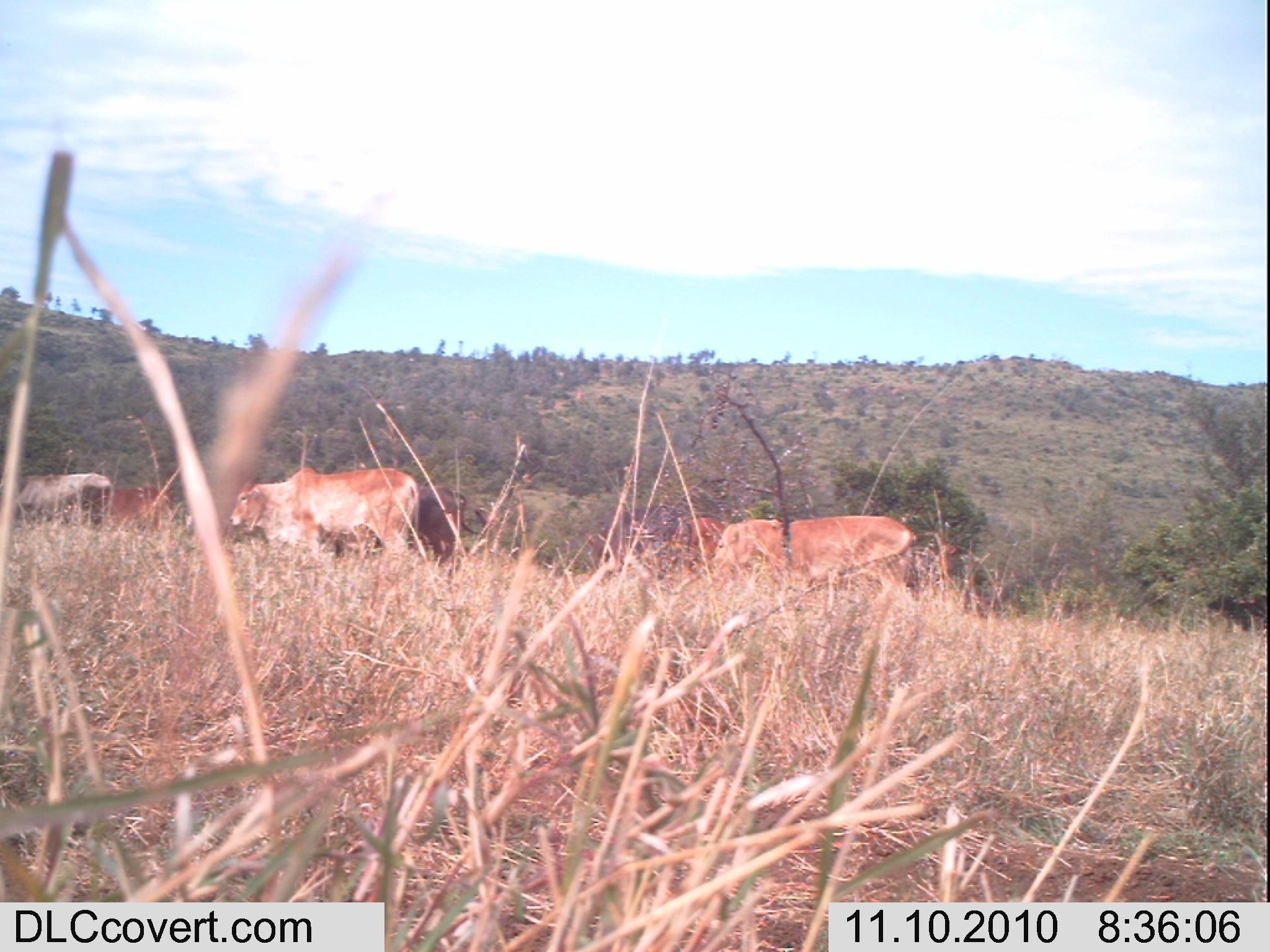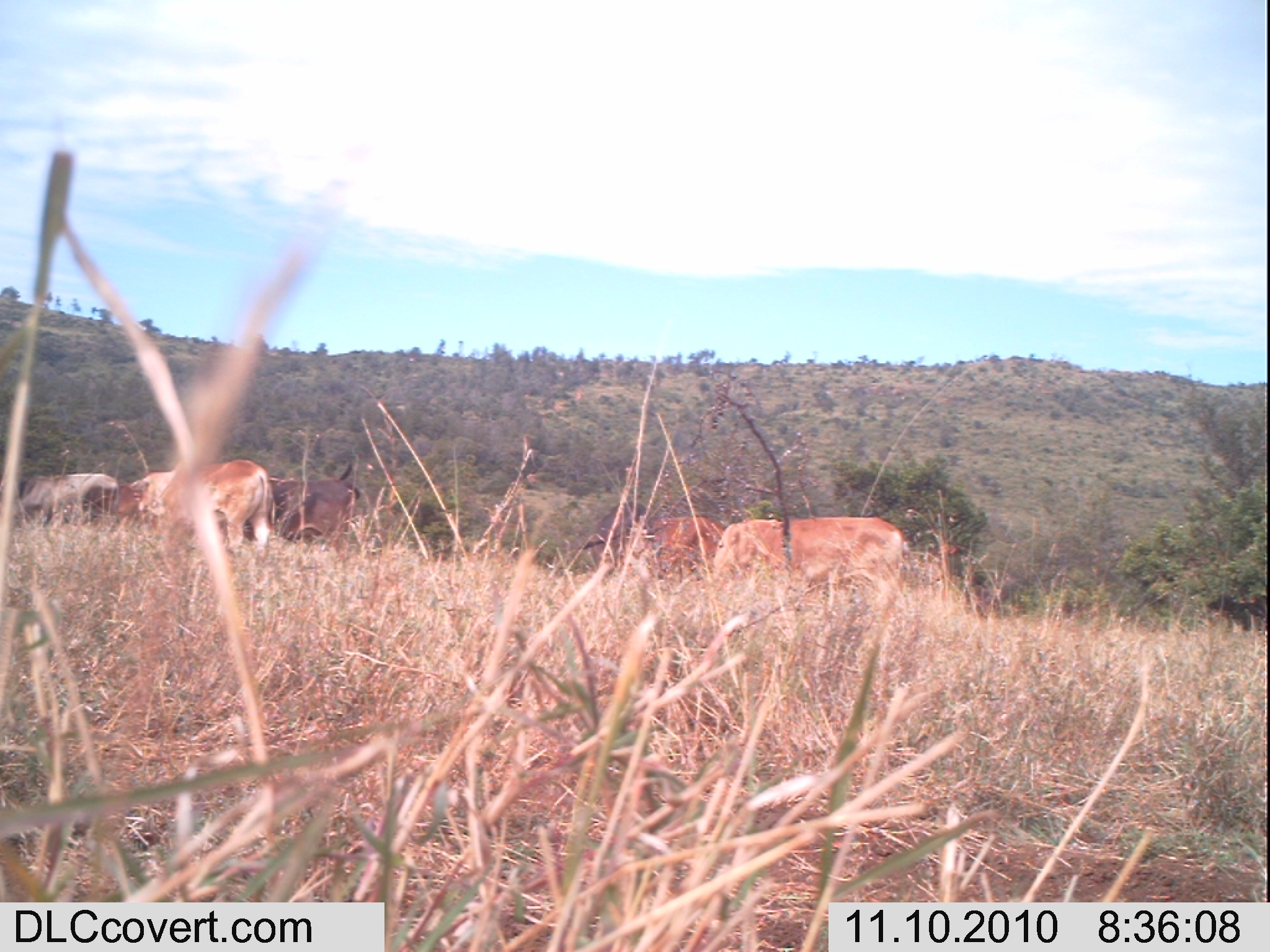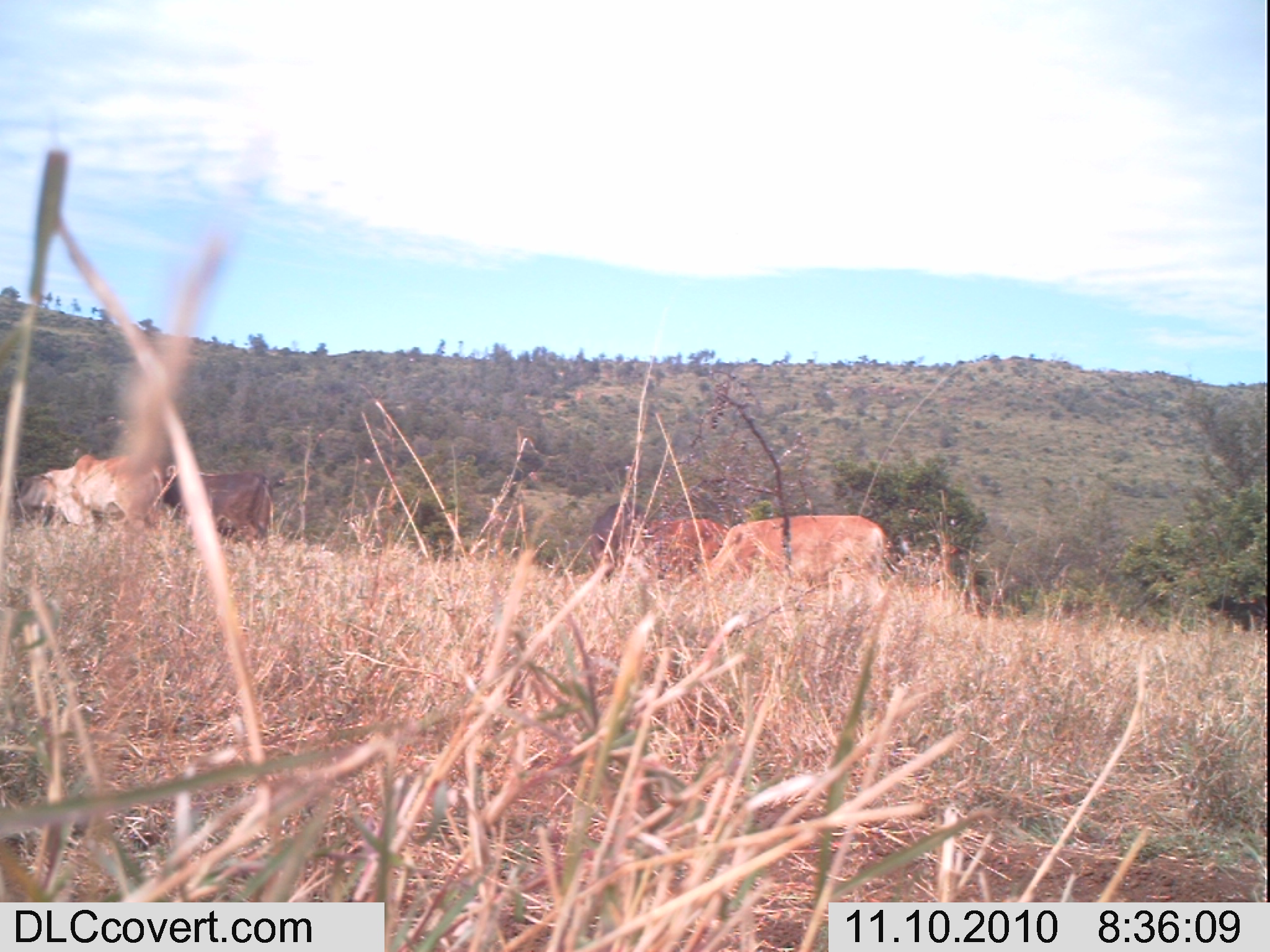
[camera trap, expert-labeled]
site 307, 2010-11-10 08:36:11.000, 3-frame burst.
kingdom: Animalia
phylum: Chordata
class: Mammalia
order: Artiodactyla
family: Bovidae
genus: Bos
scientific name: Bos taurus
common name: domestic cattle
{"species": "Bos taurus (domestic cattle)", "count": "7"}